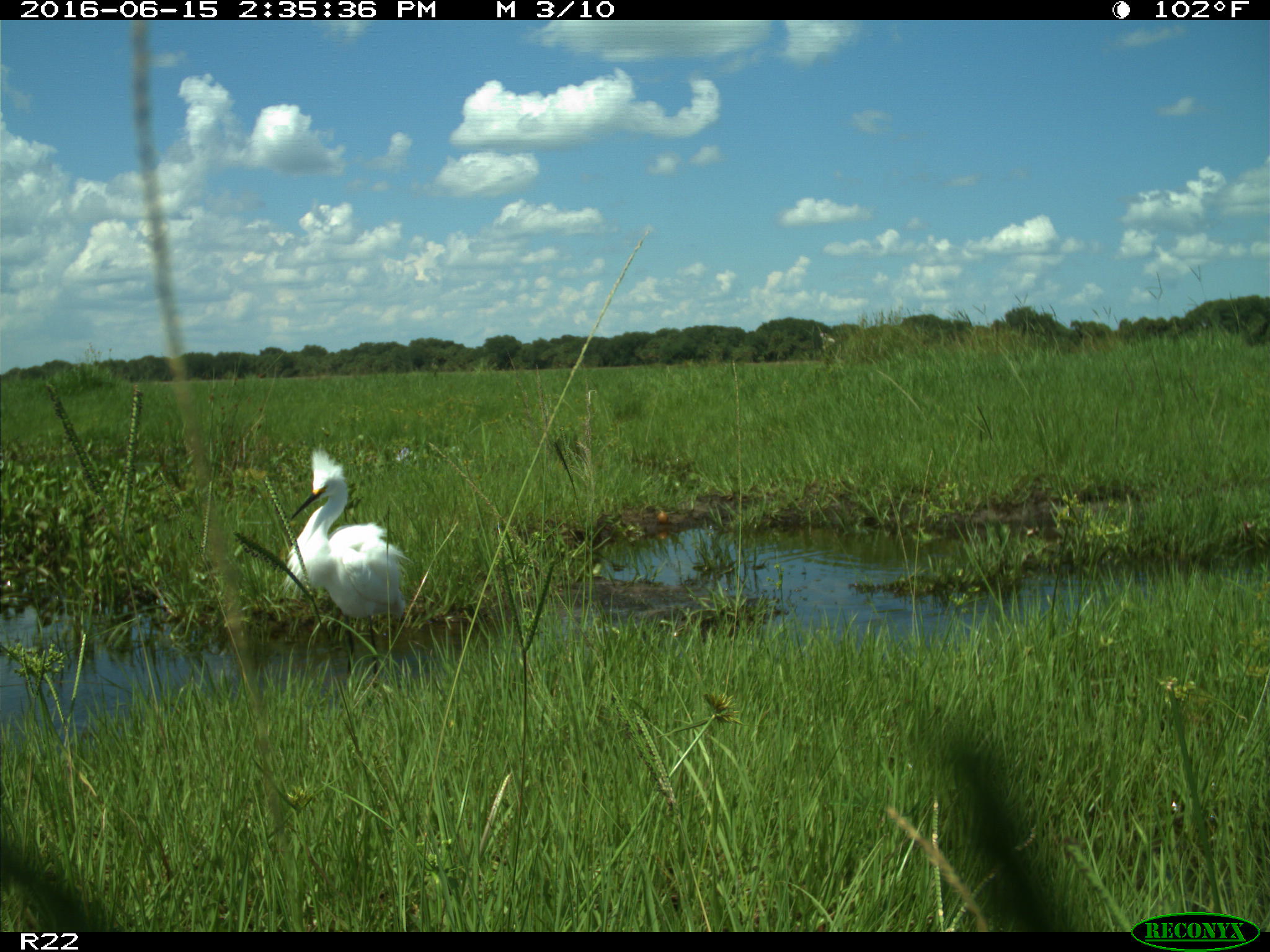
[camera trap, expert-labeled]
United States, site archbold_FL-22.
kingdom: Animalia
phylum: Chordata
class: Aves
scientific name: Aves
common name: birds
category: unidentified bird